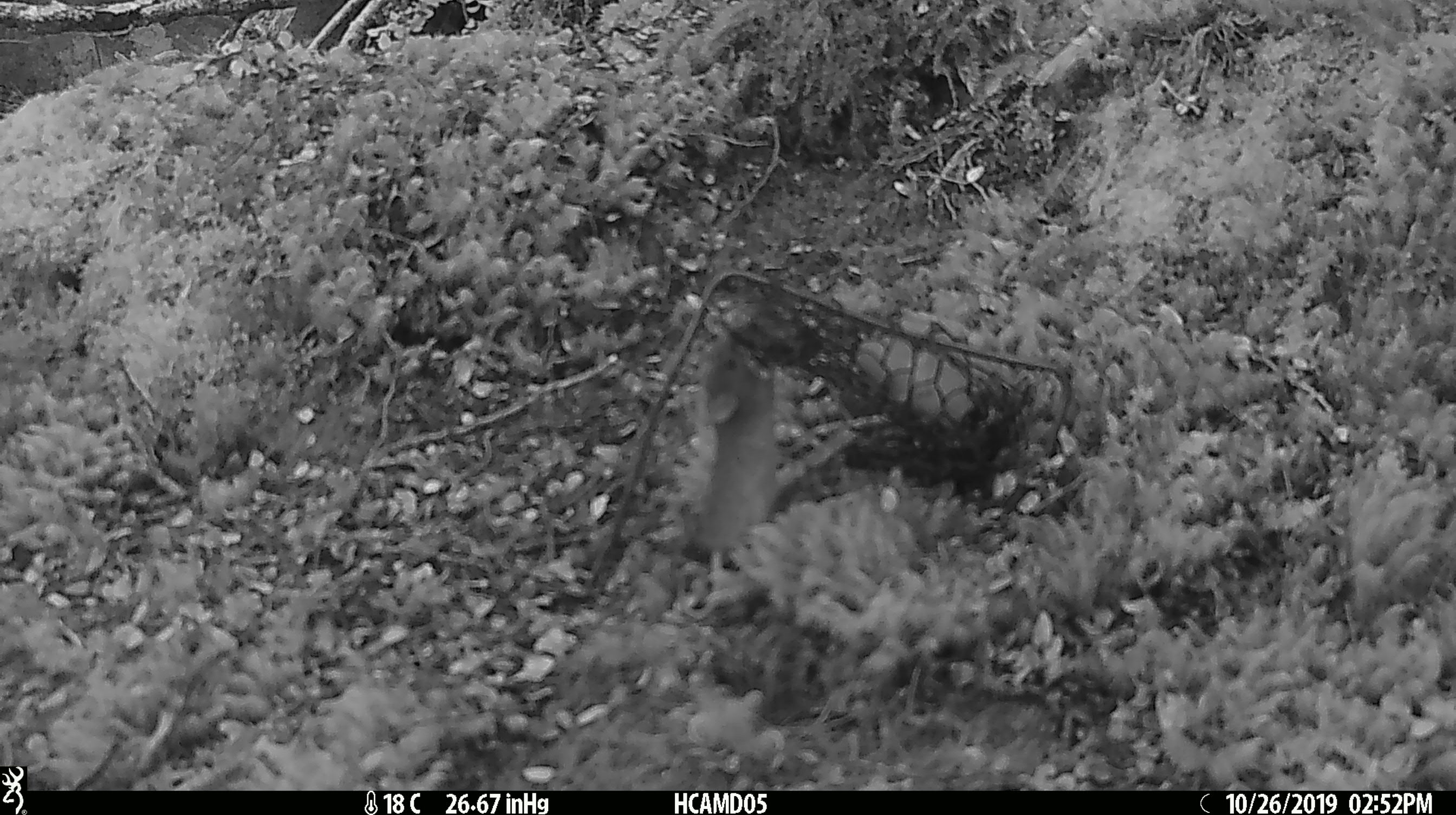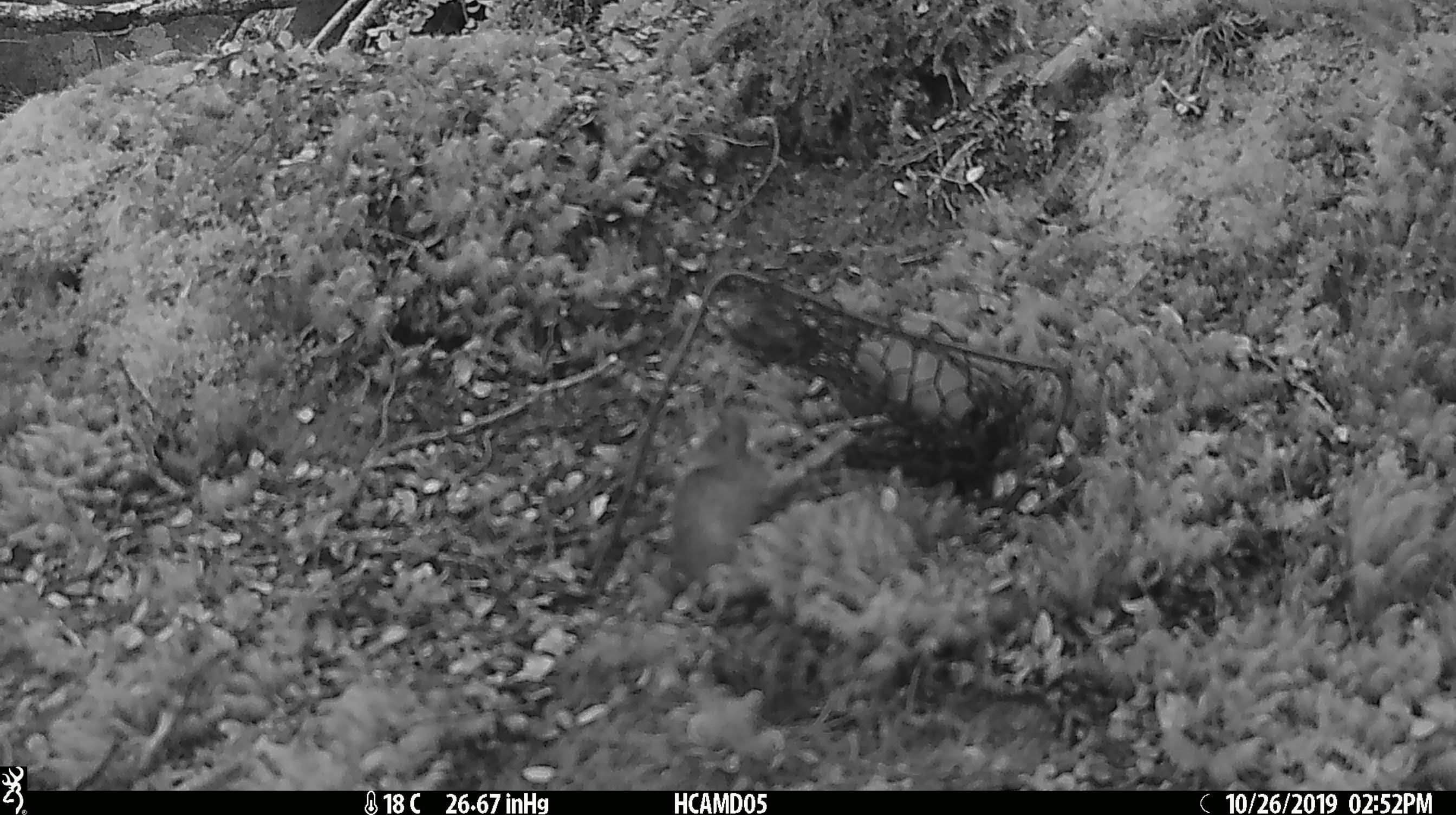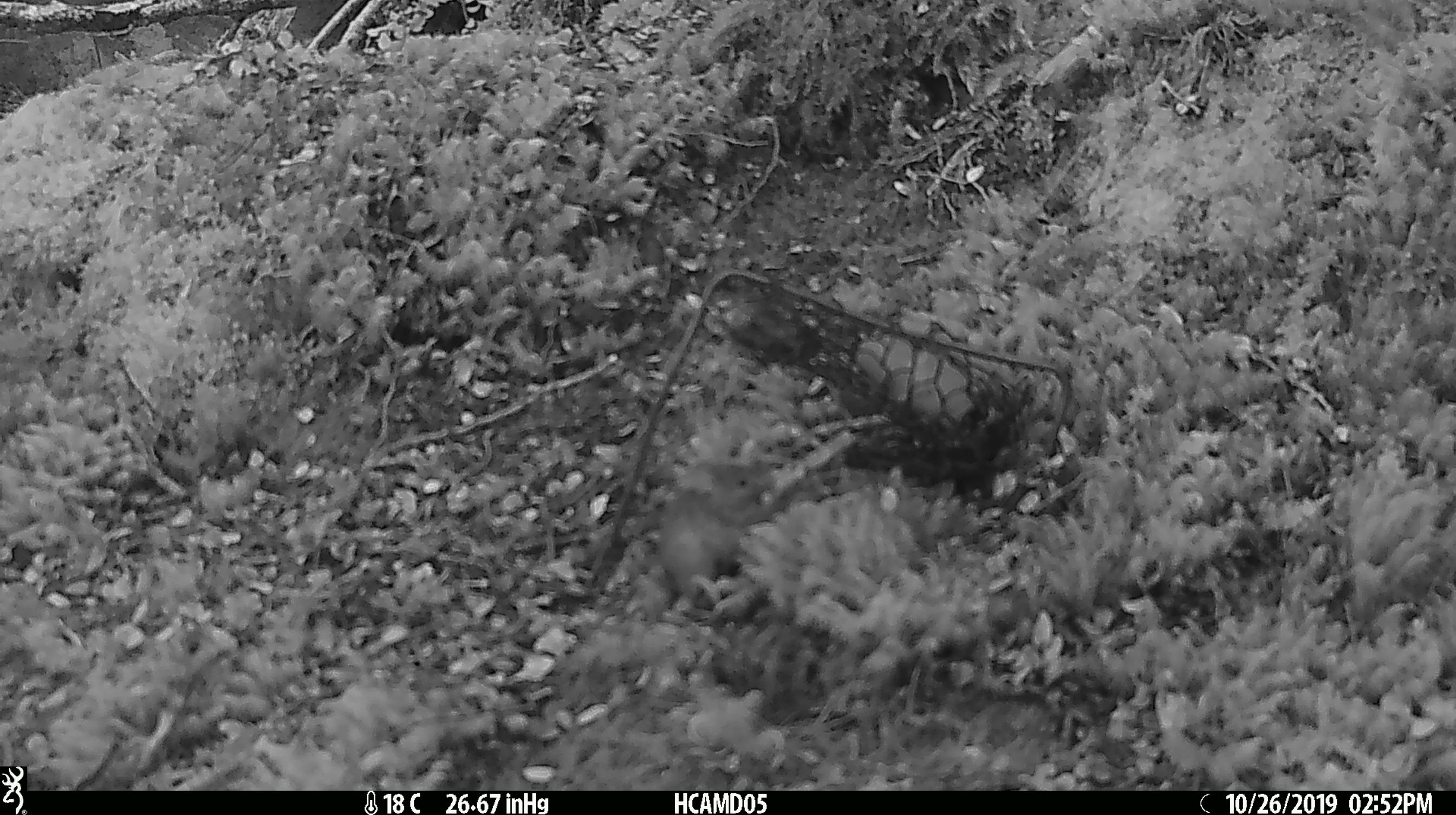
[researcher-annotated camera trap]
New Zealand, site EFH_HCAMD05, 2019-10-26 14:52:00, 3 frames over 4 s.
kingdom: Animalia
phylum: Chordata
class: Mammalia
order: Rodentia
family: Muridae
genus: Mus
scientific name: Mus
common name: mouse